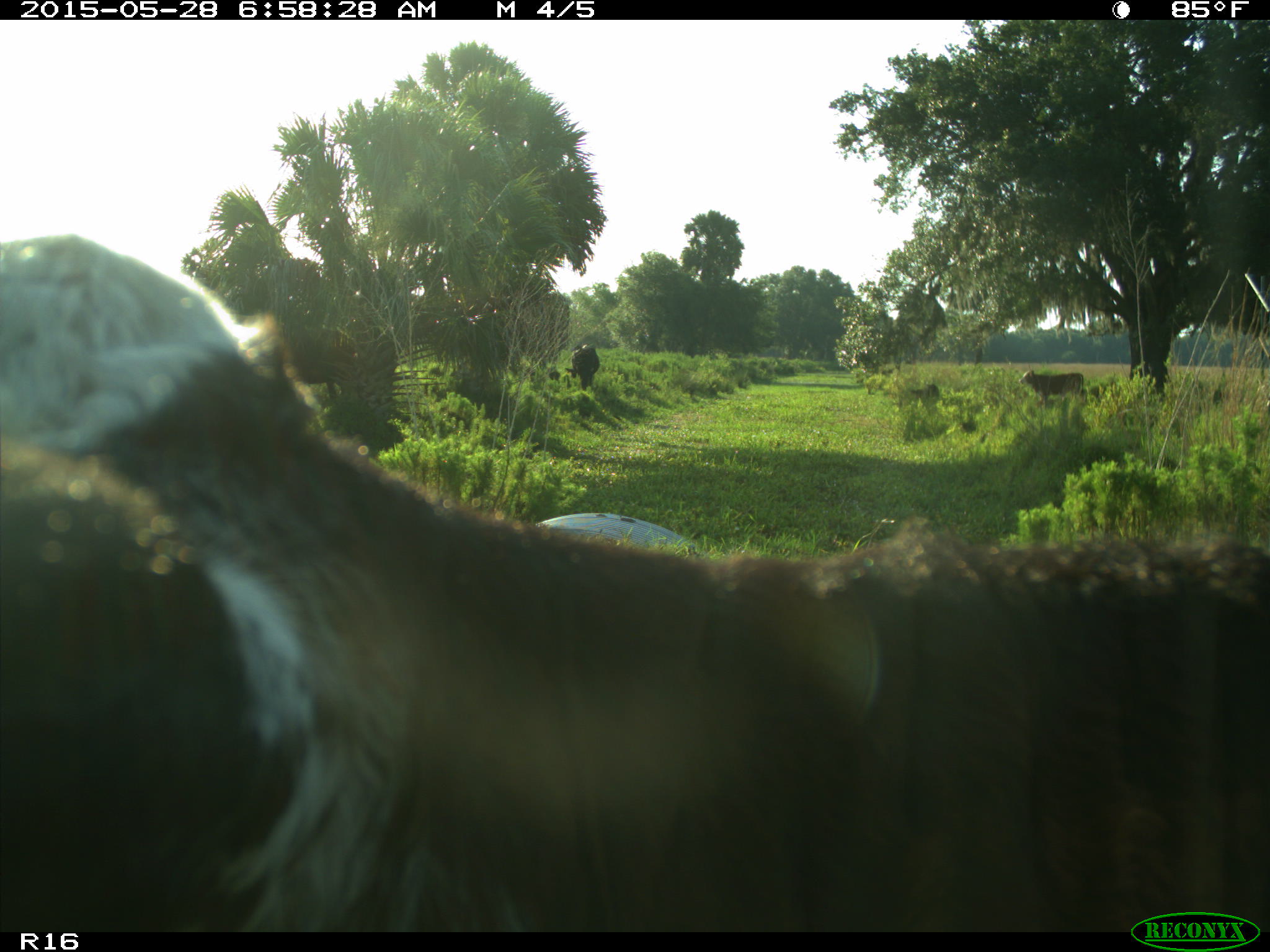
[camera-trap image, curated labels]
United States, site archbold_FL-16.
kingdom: Animalia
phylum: Chordata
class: Mammalia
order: Artiodactyla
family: Bovidae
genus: Bos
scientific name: Bos taurus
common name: domestic cow